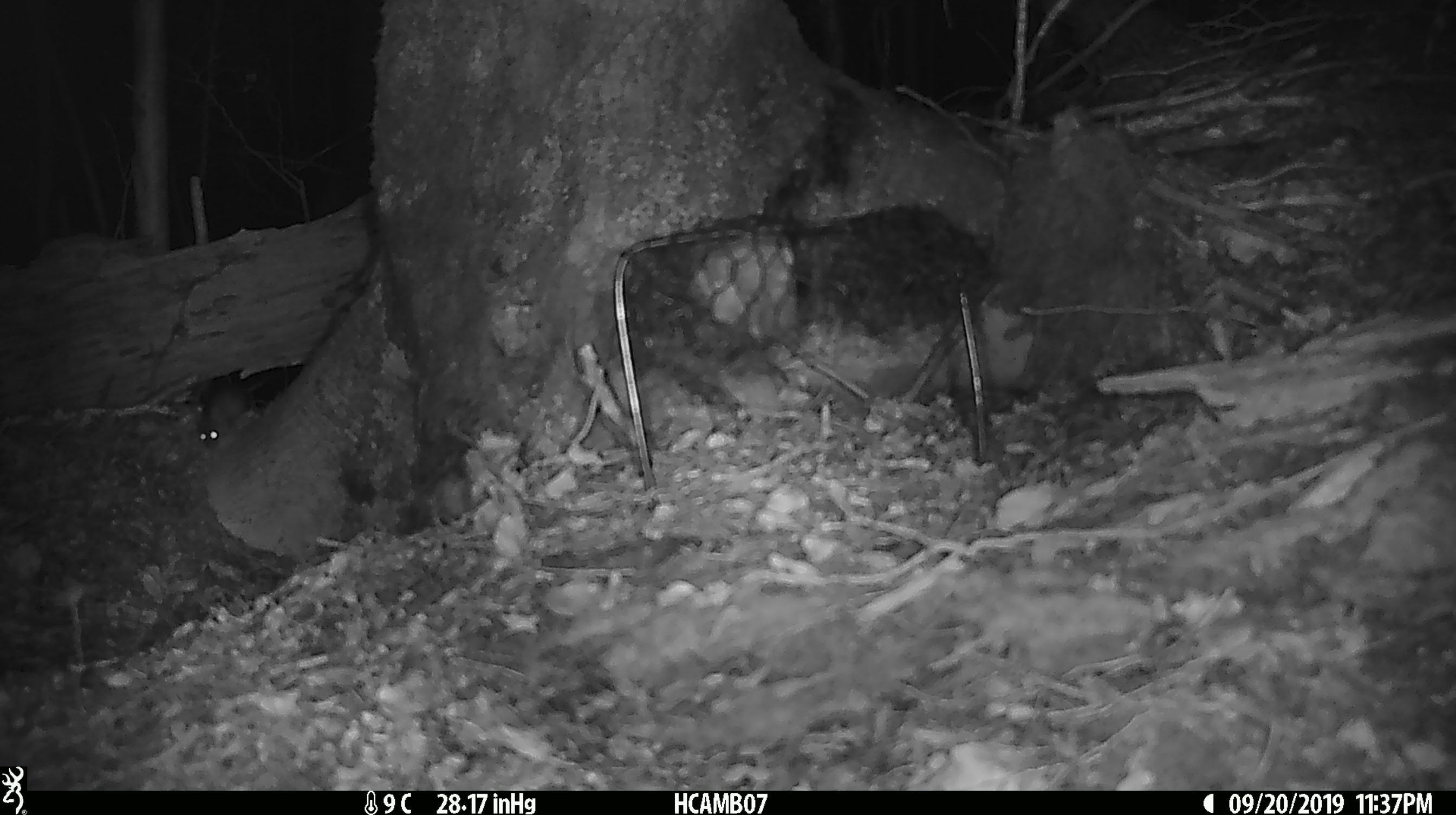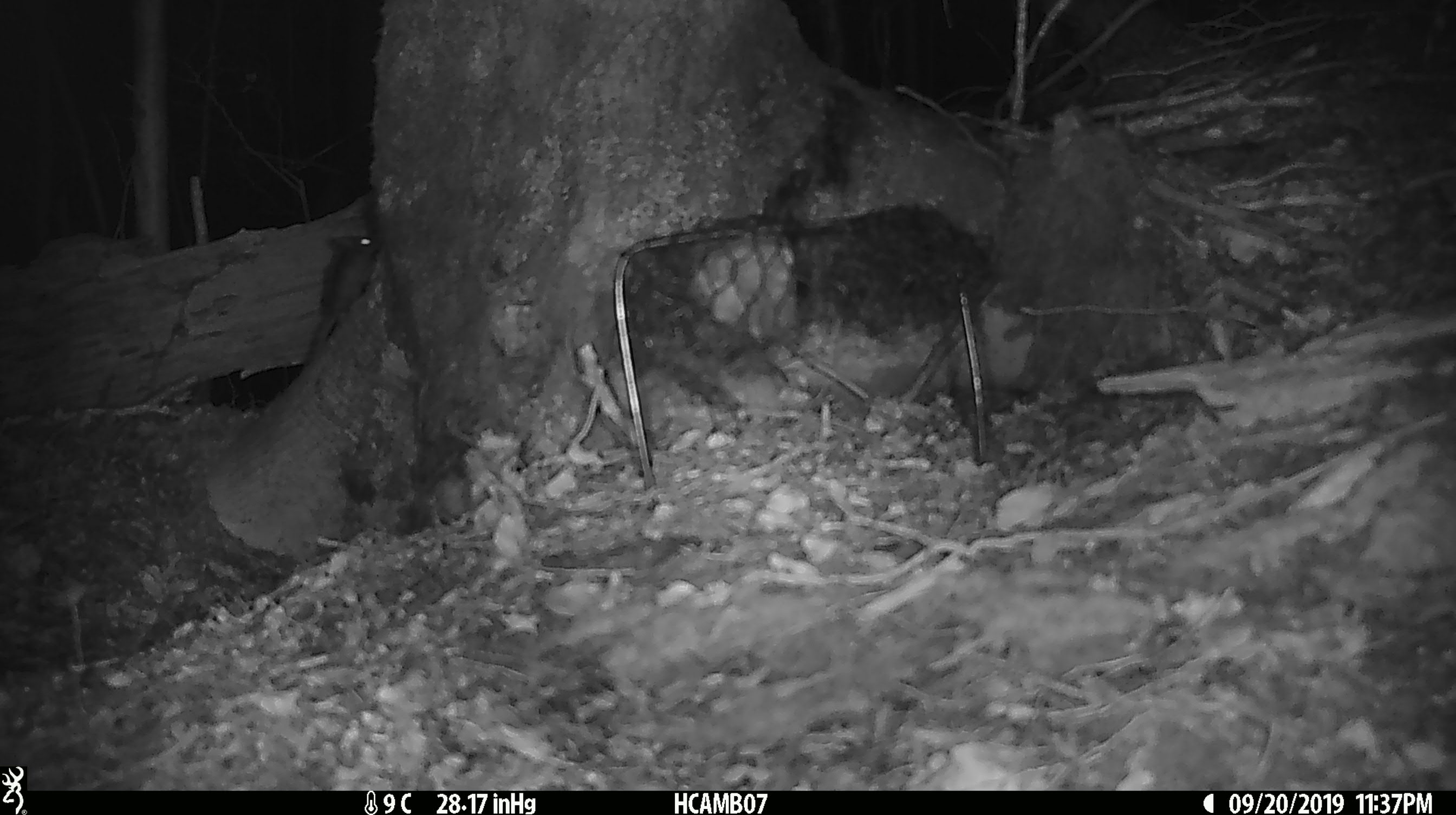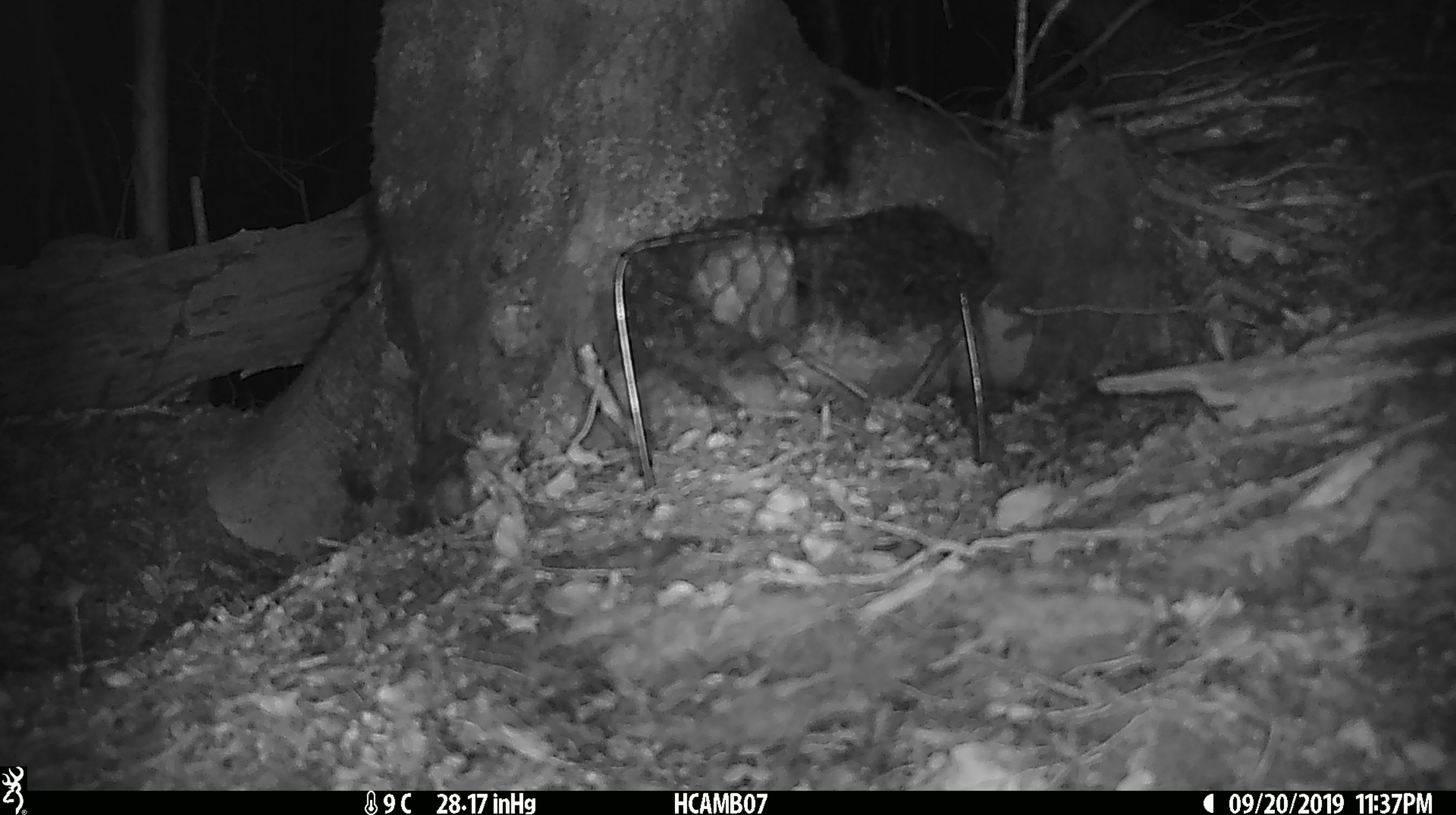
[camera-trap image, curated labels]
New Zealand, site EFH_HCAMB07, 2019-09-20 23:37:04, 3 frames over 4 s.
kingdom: Animalia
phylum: Chordata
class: Mammalia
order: Rodentia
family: Muridae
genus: Mus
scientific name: Mus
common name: mouse